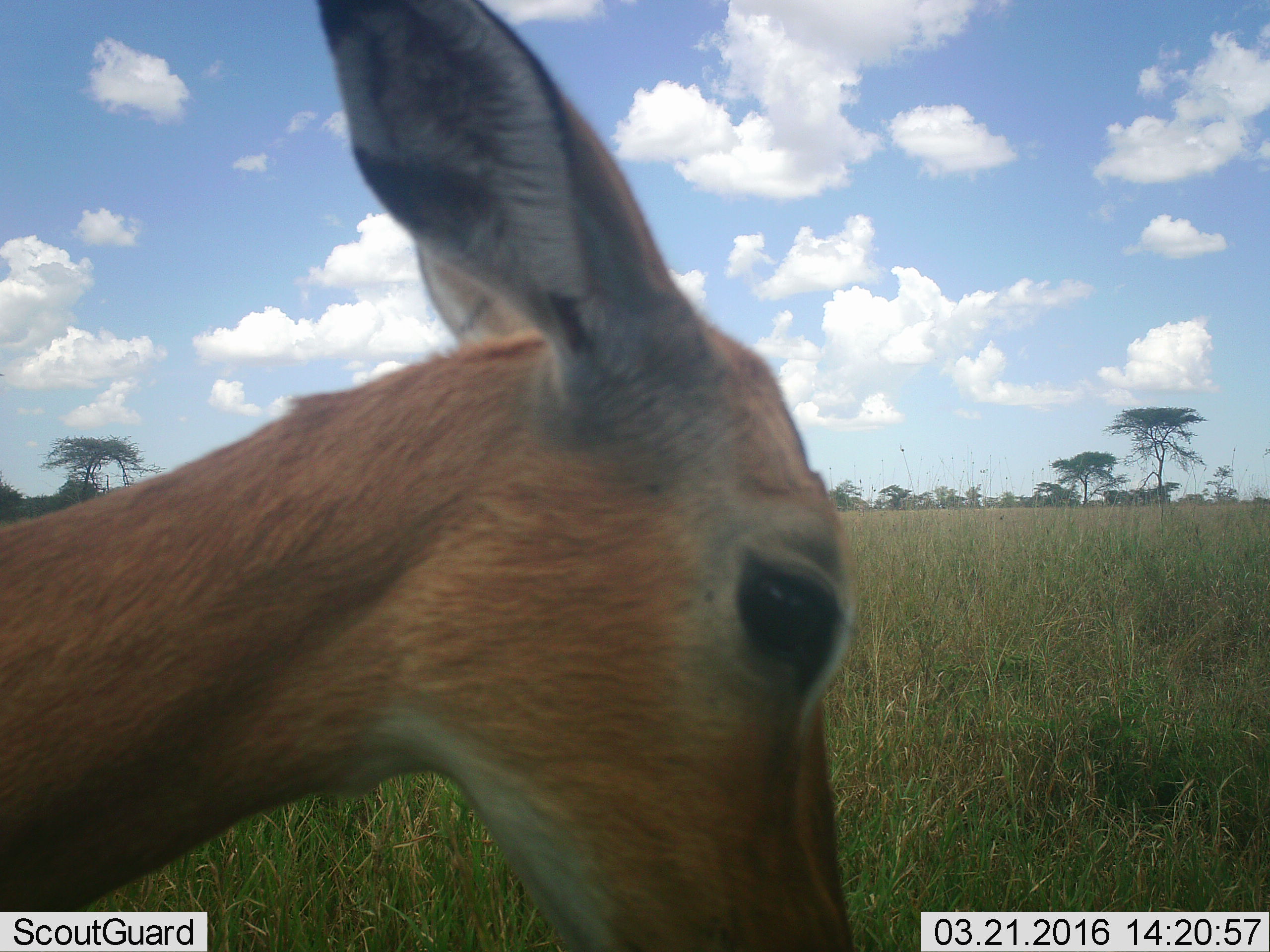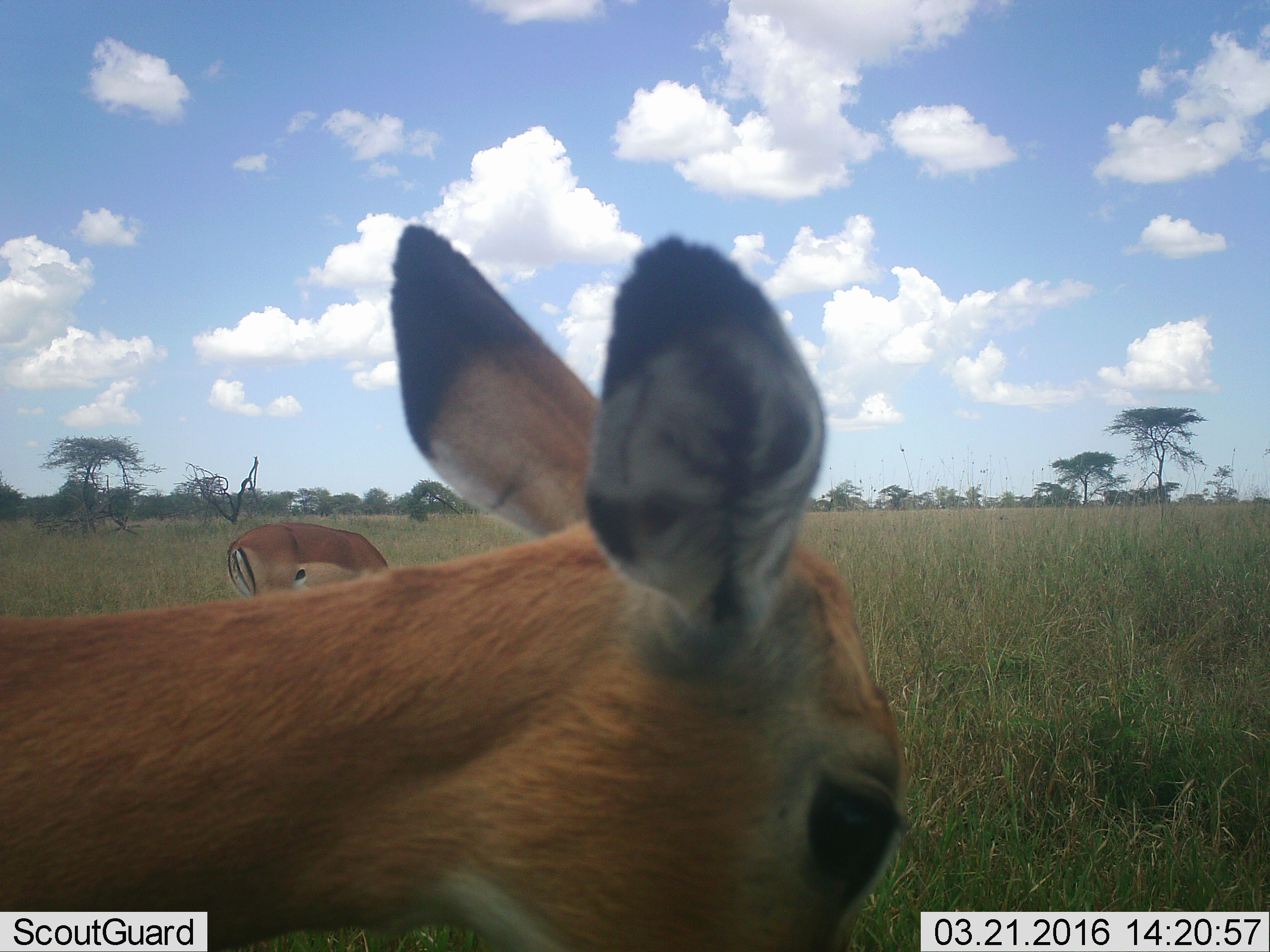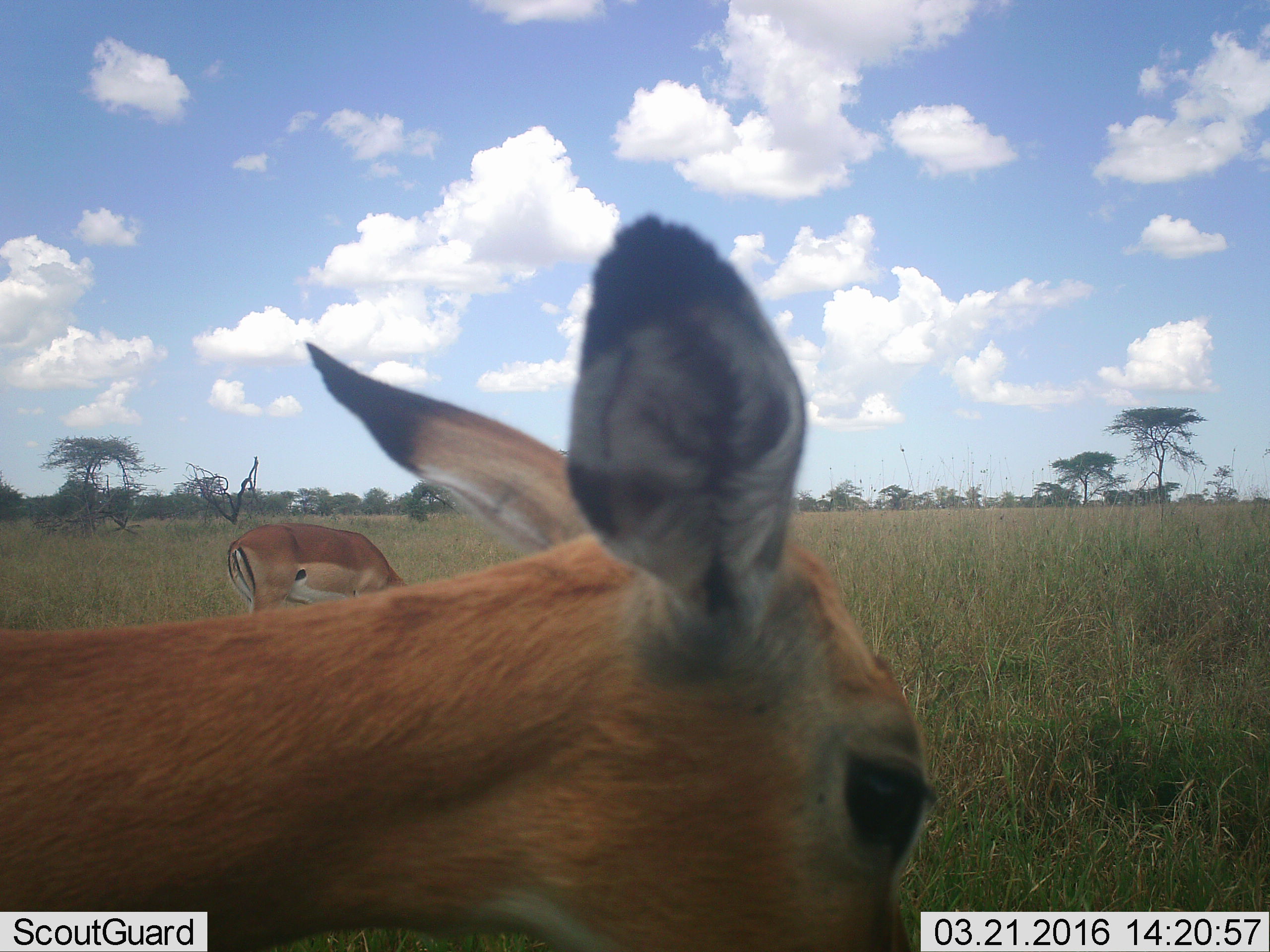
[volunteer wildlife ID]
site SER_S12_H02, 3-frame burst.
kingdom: Animalia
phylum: Chordata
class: Mammalia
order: Artiodactyla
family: Bovidae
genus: Aepyceros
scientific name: Aepyceros melampus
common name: impala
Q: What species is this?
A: Impala (Aepyceros melampus).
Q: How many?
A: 2.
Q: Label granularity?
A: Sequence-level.